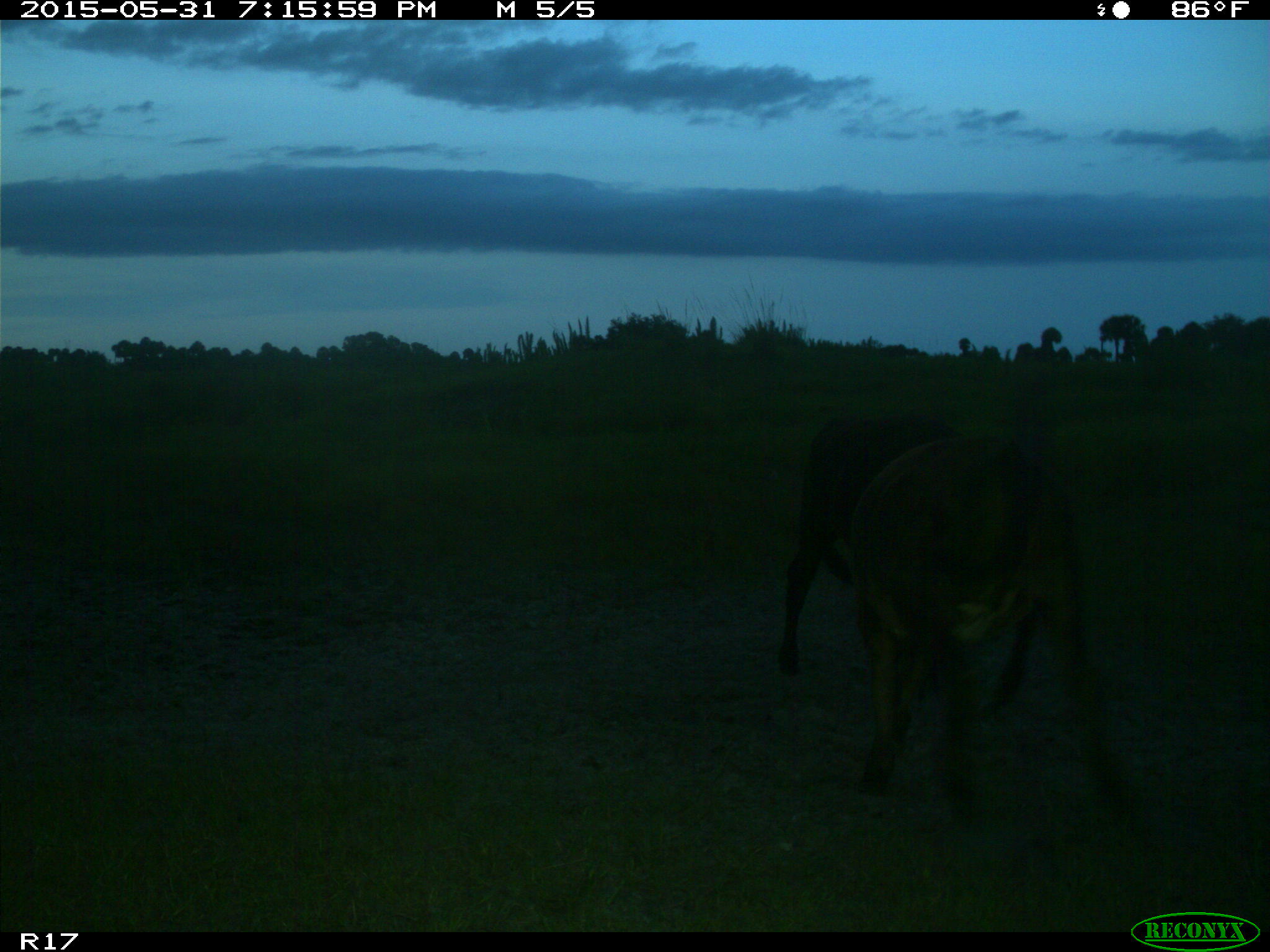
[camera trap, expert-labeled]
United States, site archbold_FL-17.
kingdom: Animalia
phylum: Chordata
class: Mammalia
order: Artiodactyla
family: Bovidae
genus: Bos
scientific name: Bos taurus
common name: domestic cow